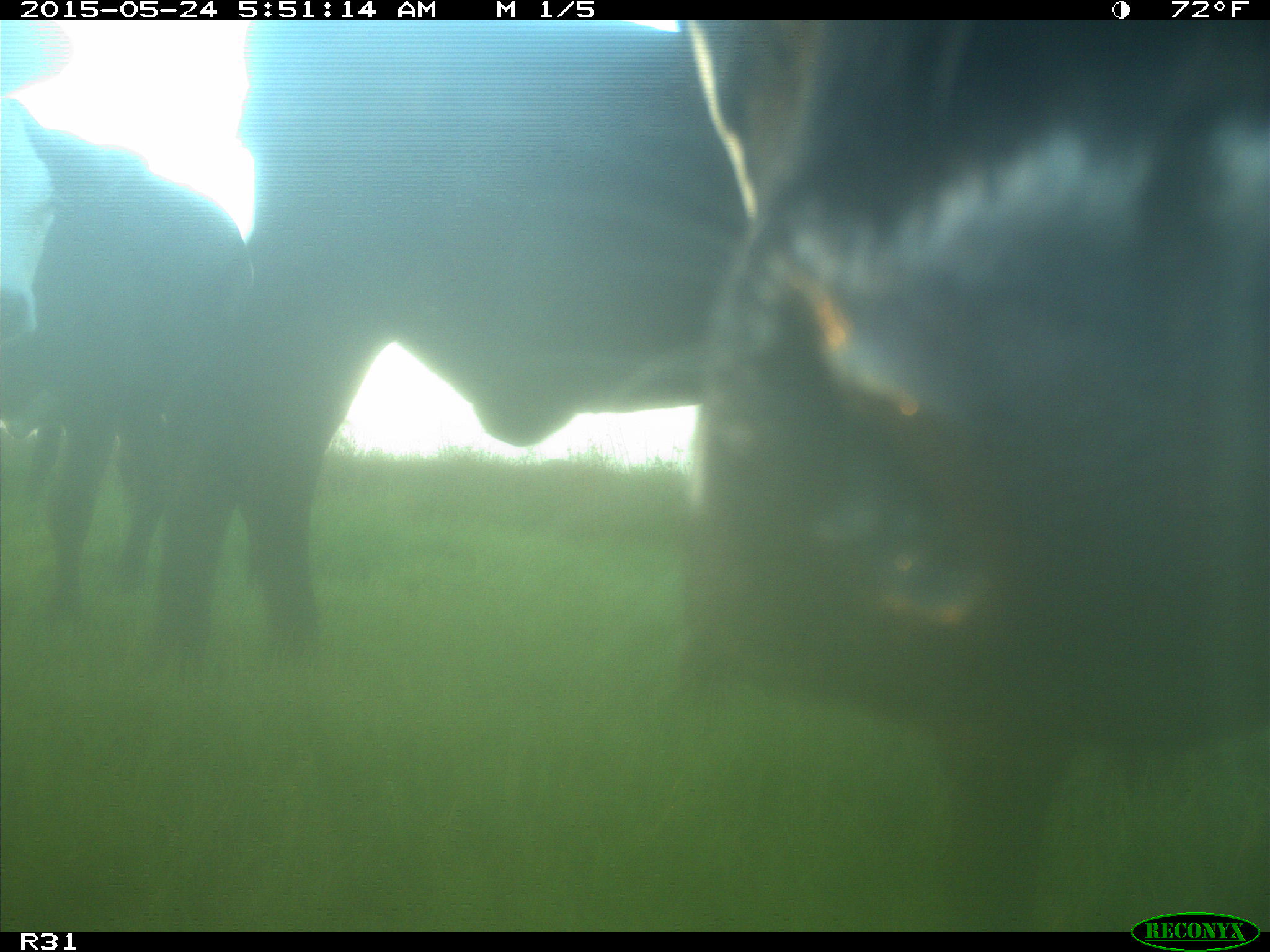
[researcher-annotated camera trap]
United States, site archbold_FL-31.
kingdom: Animalia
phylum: Chordata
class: Mammalia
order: Artiodactyla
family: Bovidae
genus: Bos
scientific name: Bos taurus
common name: domestic cow